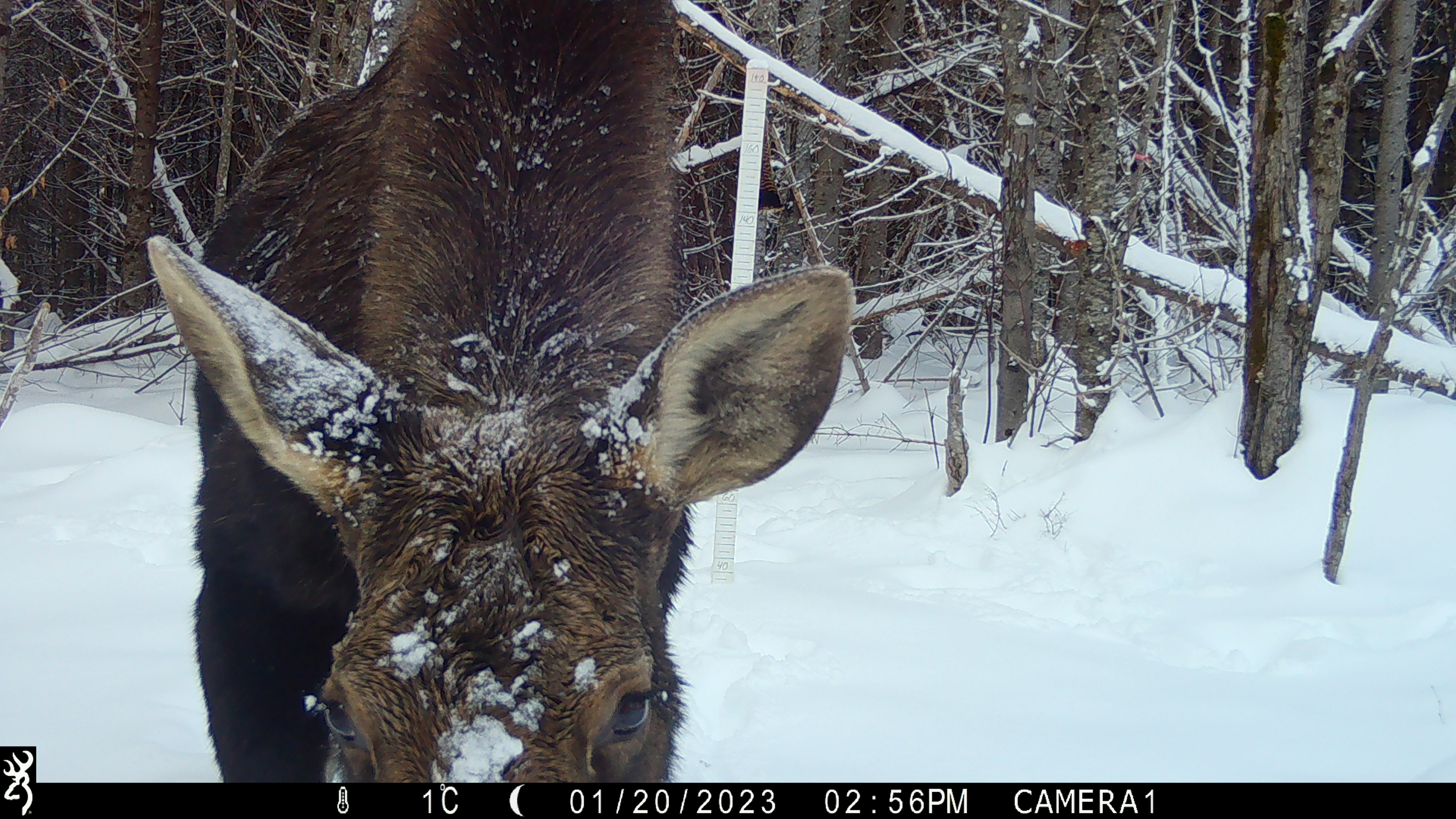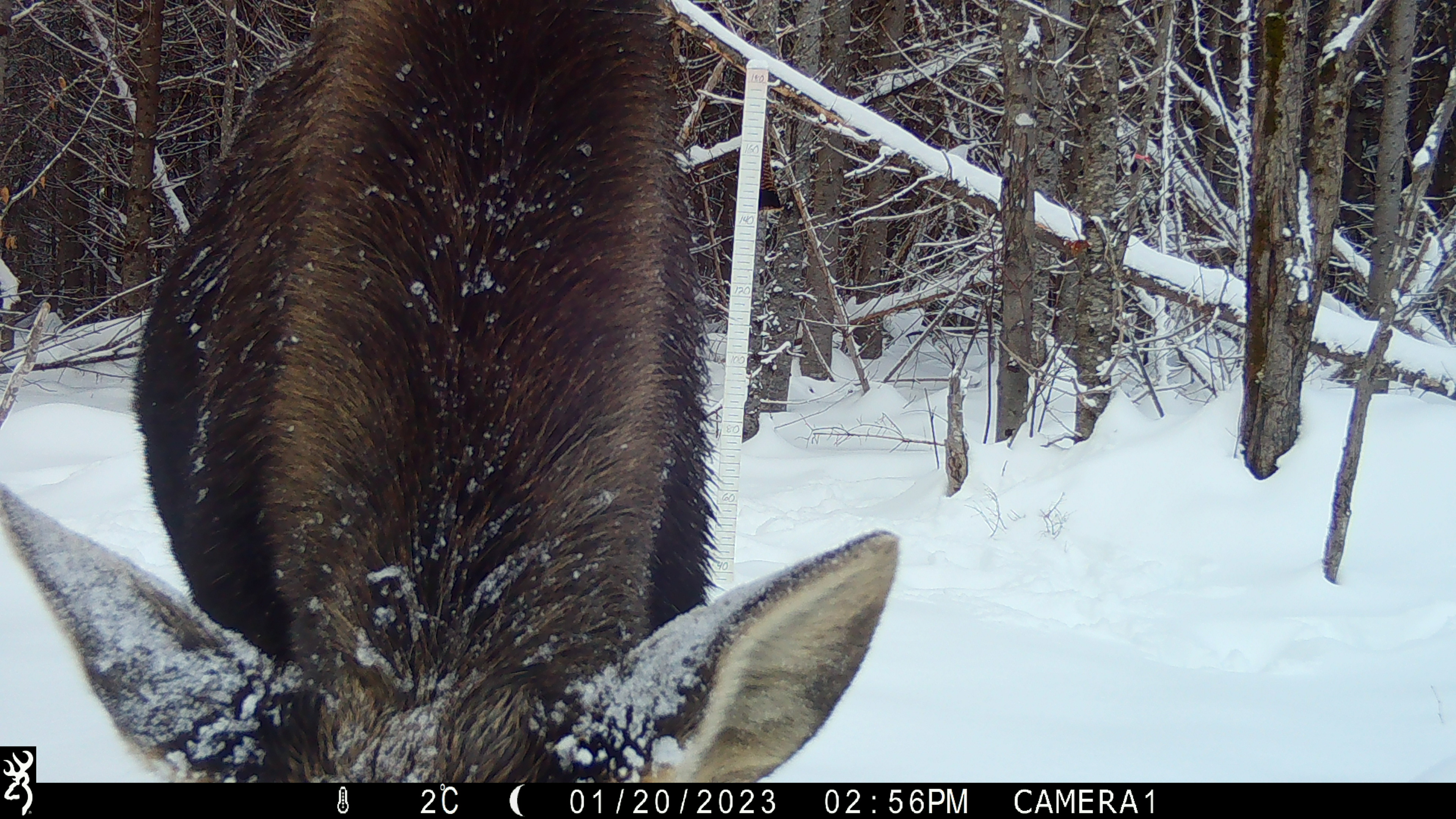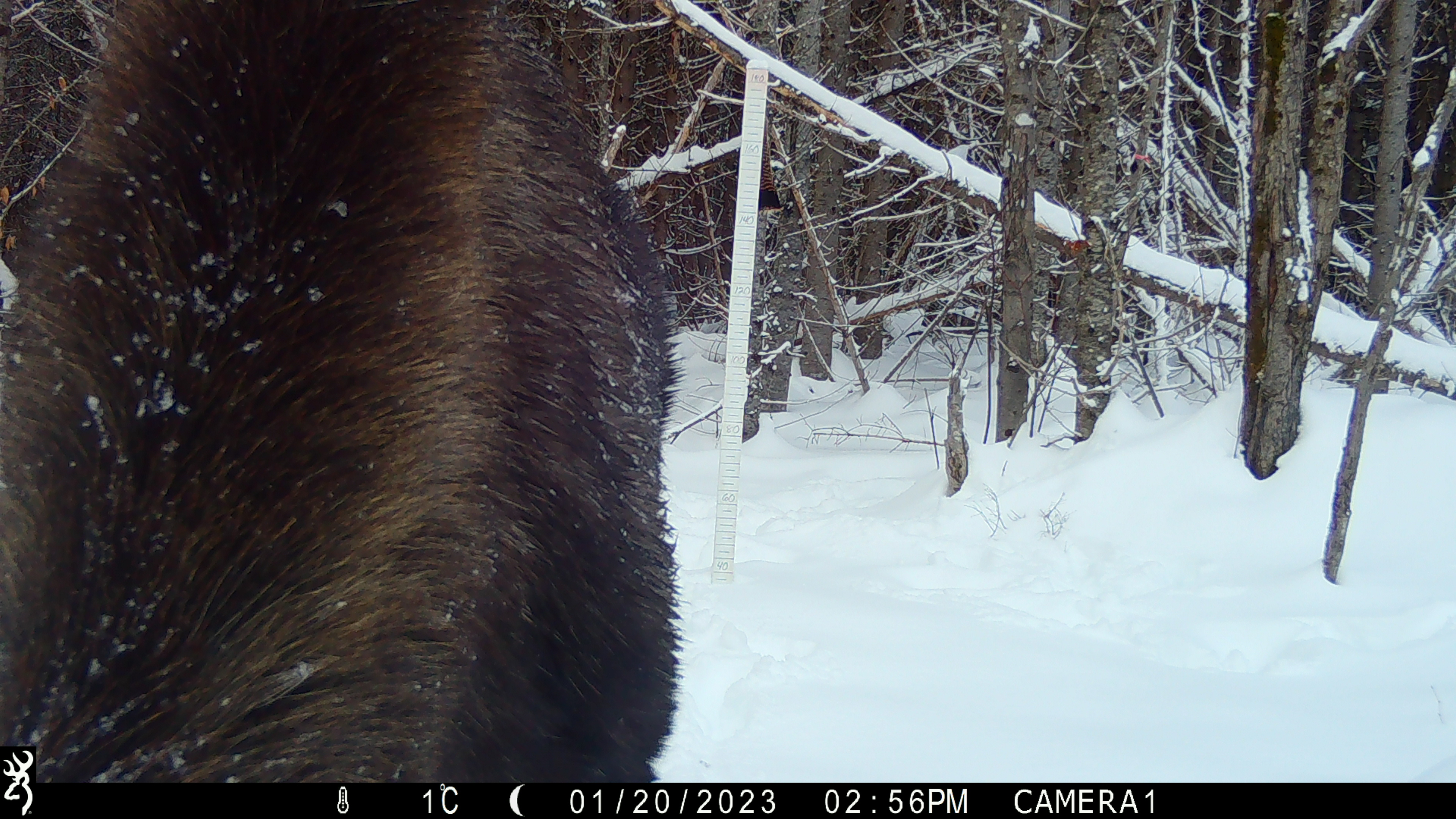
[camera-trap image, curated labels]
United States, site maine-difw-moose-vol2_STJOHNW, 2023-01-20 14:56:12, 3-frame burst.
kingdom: Animalia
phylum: Chordata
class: Mammalia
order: Artiodactyla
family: Cervidae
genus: Alces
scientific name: Alces alces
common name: moose